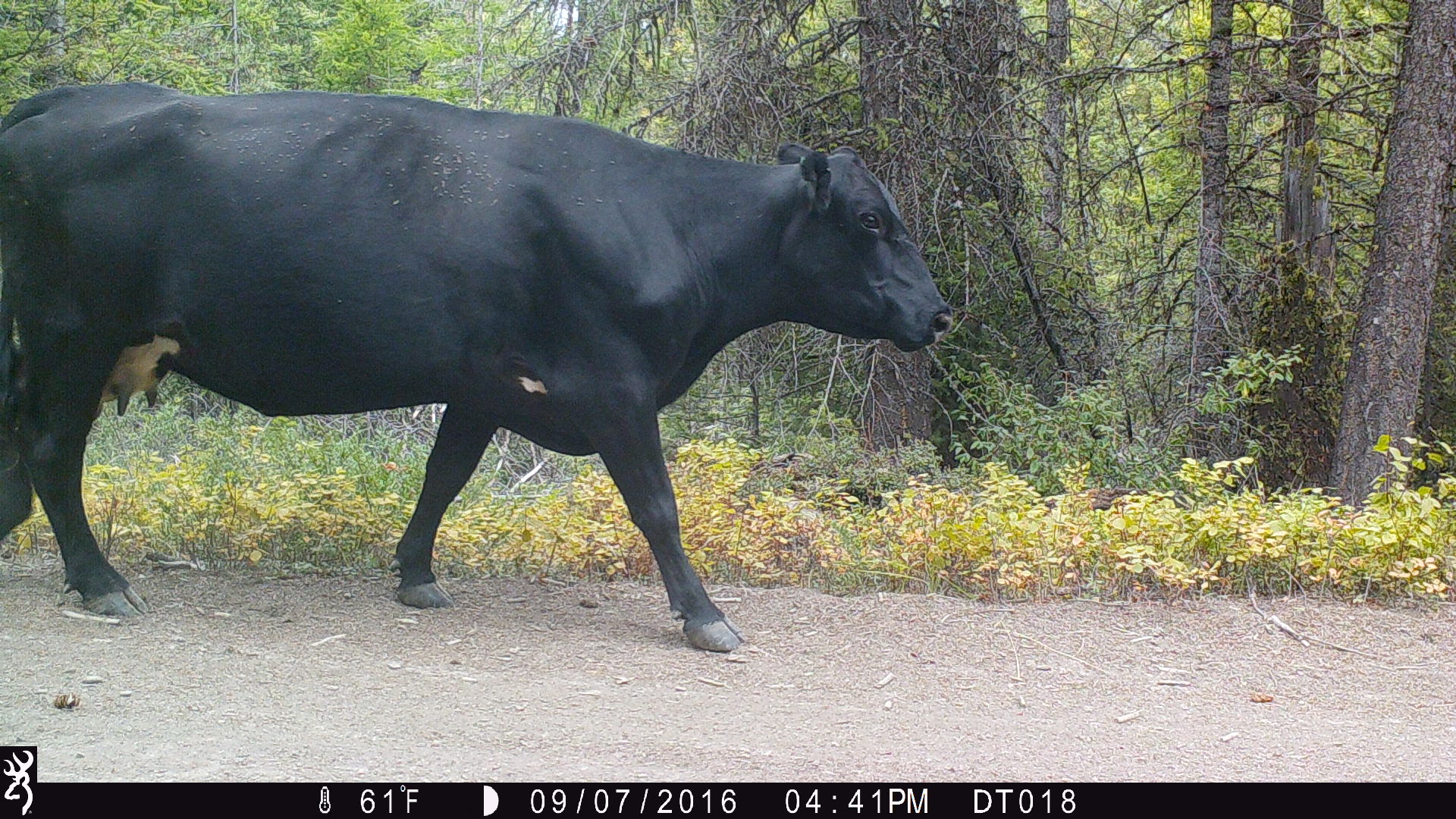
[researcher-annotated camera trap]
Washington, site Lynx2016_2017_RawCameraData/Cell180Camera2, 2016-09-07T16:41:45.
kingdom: Animalia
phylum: Chordata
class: Mammalia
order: Artiodactyla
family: Bovidae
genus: Bos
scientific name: Bos taurus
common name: domestic cattle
Domestic cattle (Bos taurus). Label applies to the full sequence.